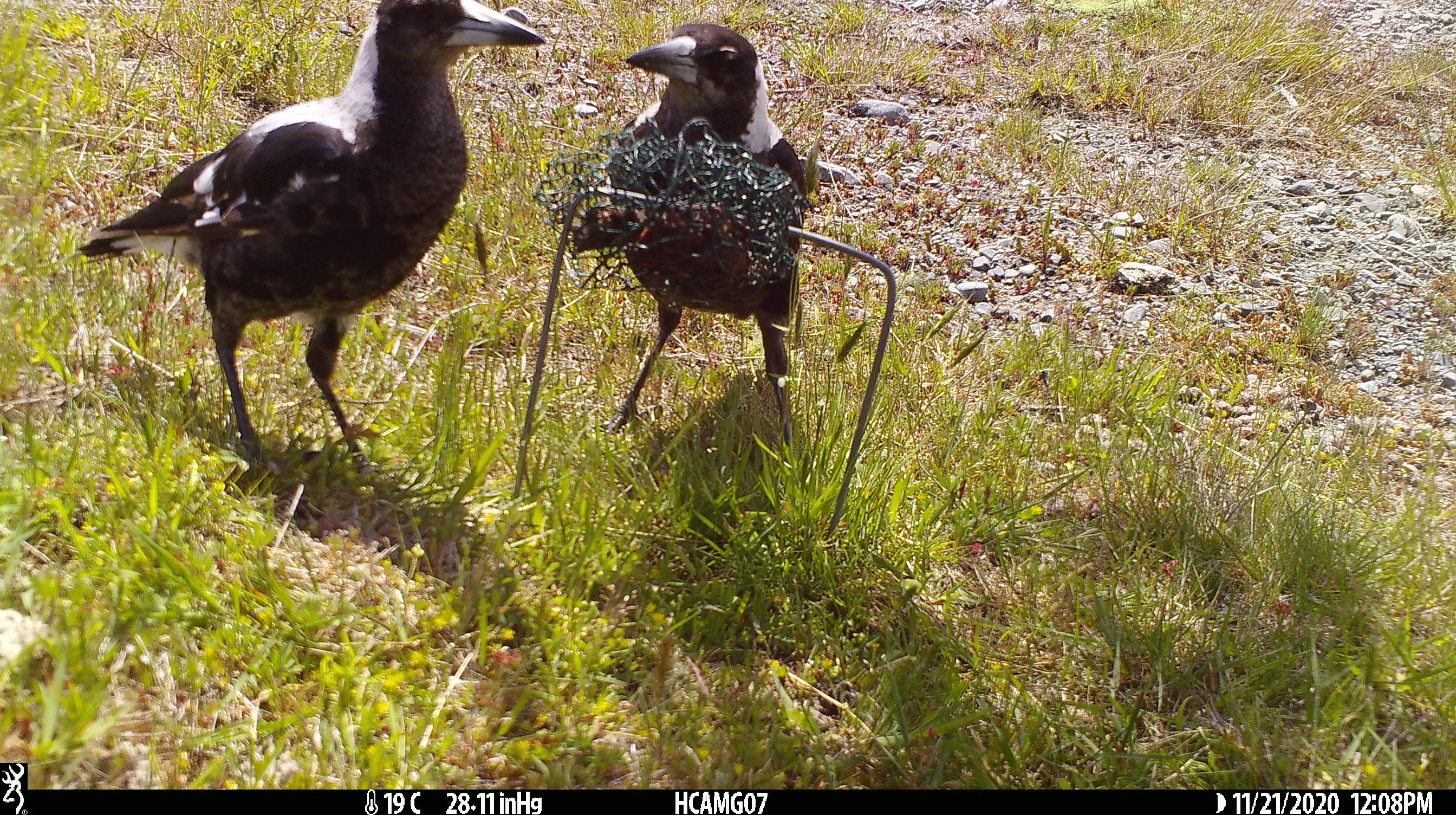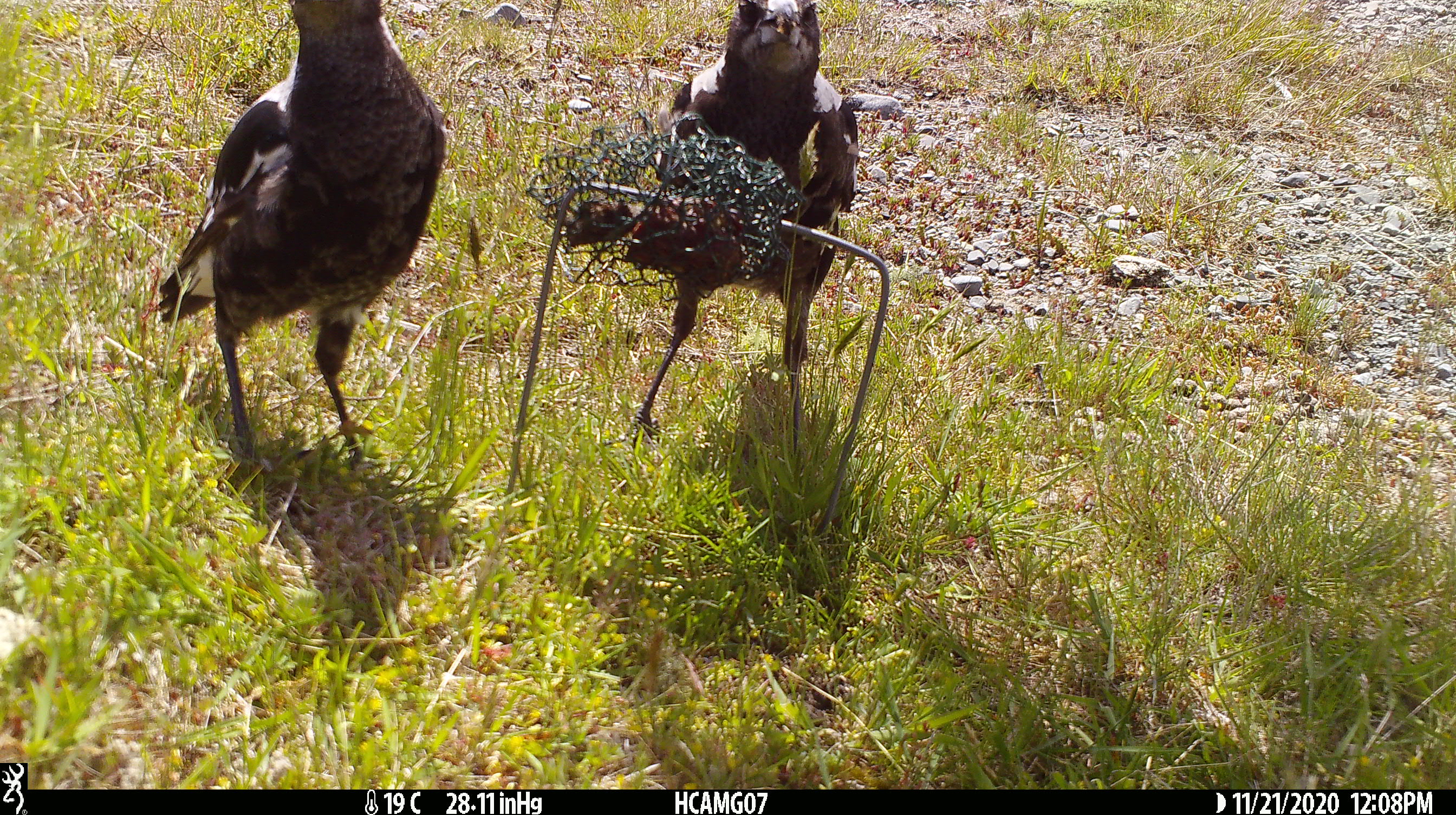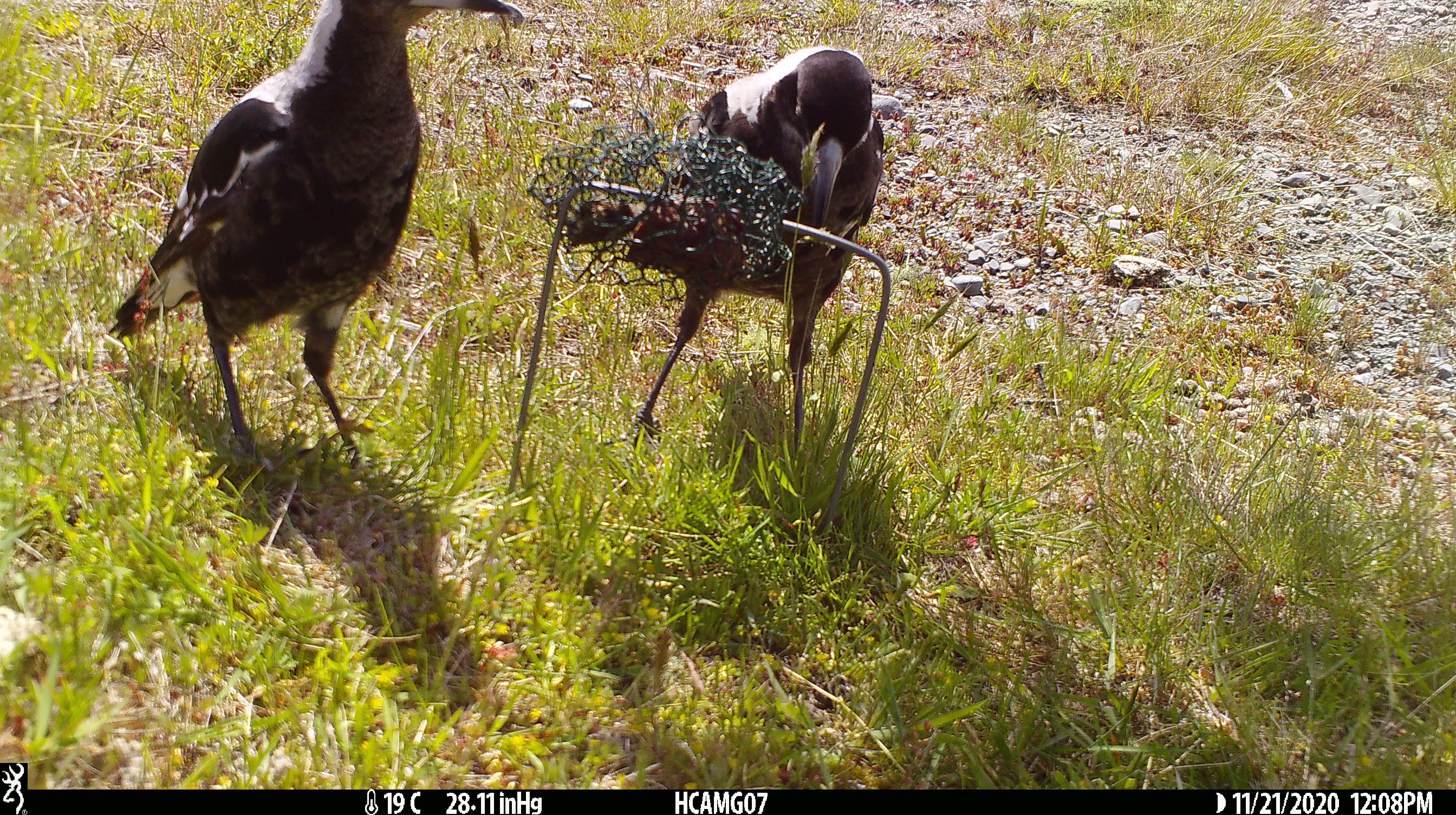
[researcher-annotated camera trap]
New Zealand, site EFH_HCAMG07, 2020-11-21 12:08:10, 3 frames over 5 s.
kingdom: Animalia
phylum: Chordata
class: Aves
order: Passeriformes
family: Artamidae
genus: Gymnorhina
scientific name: Gymnorhina tibicen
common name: australian magpie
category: magpie